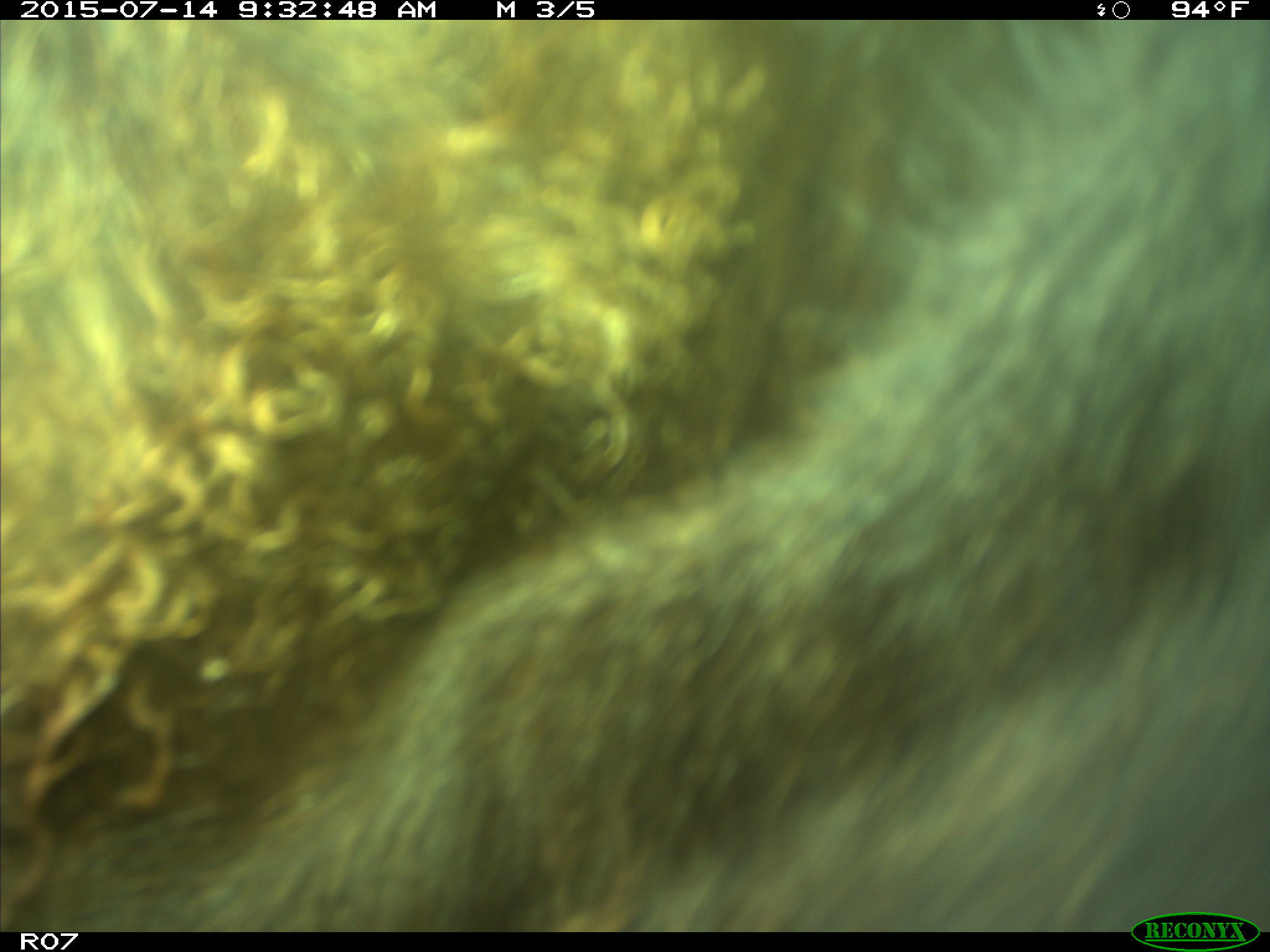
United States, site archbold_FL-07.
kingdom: Animalia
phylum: Chordata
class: Mammalia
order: Artiodactyla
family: Bovidae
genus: Bos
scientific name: Bos taurus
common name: domestic cow